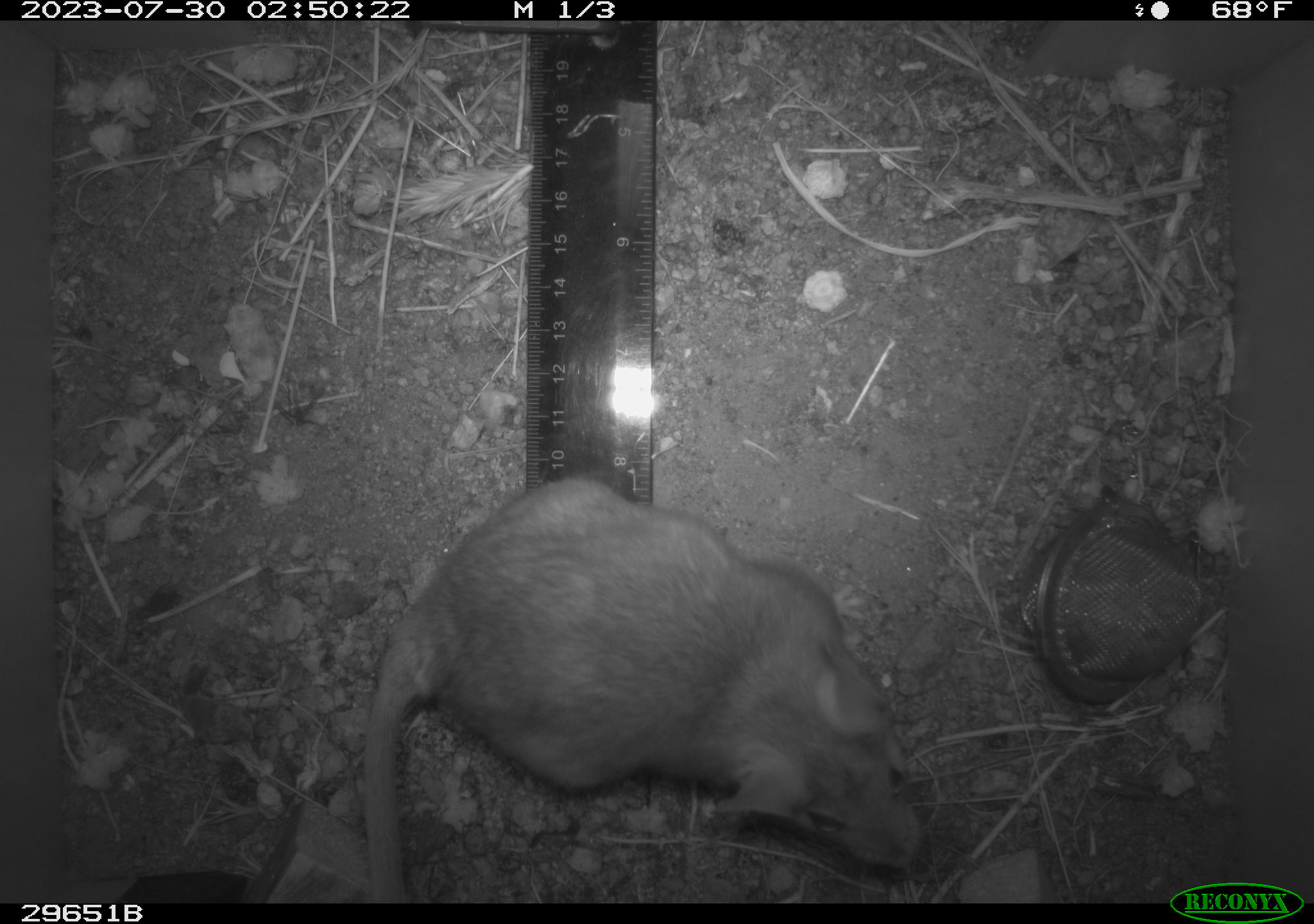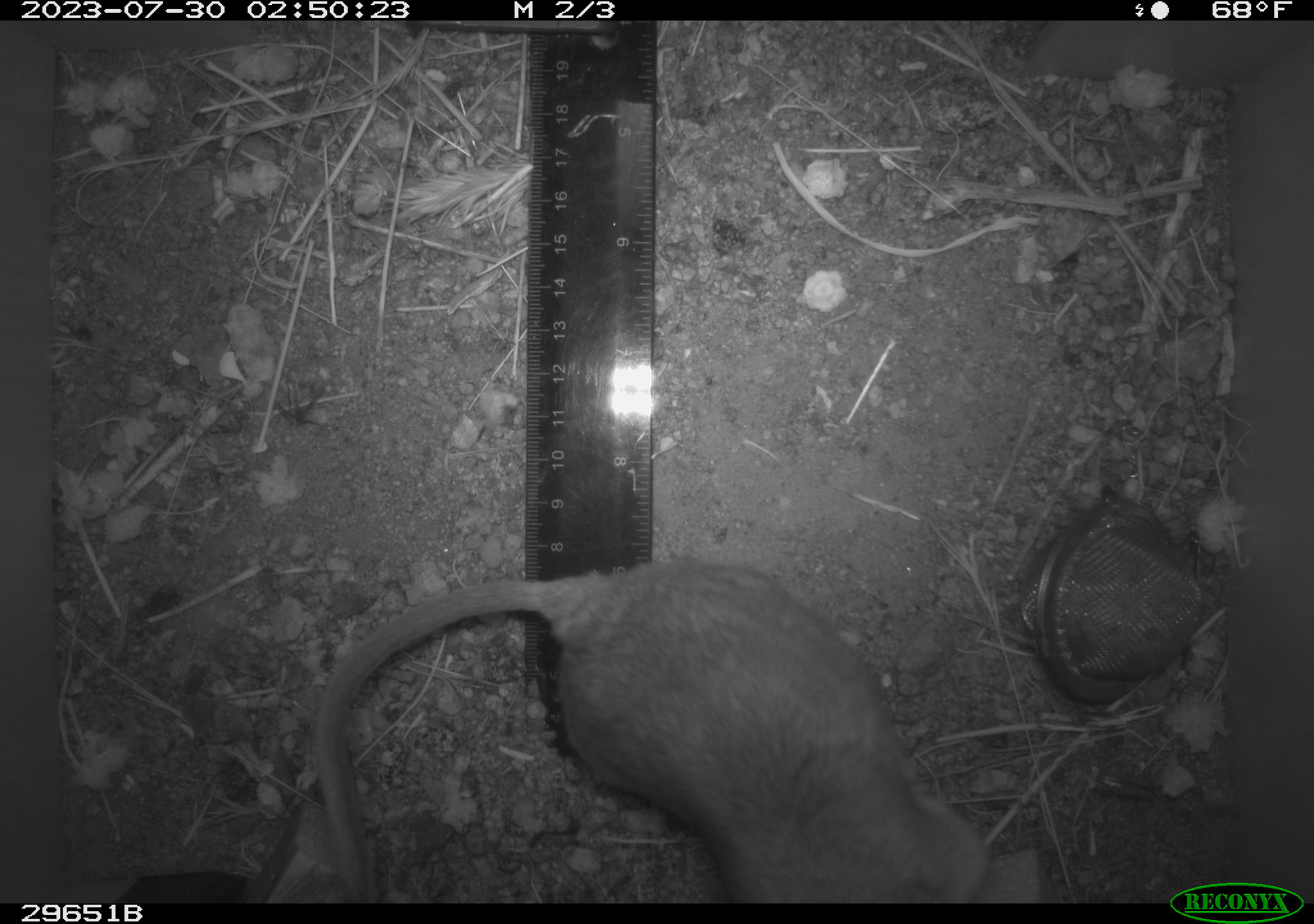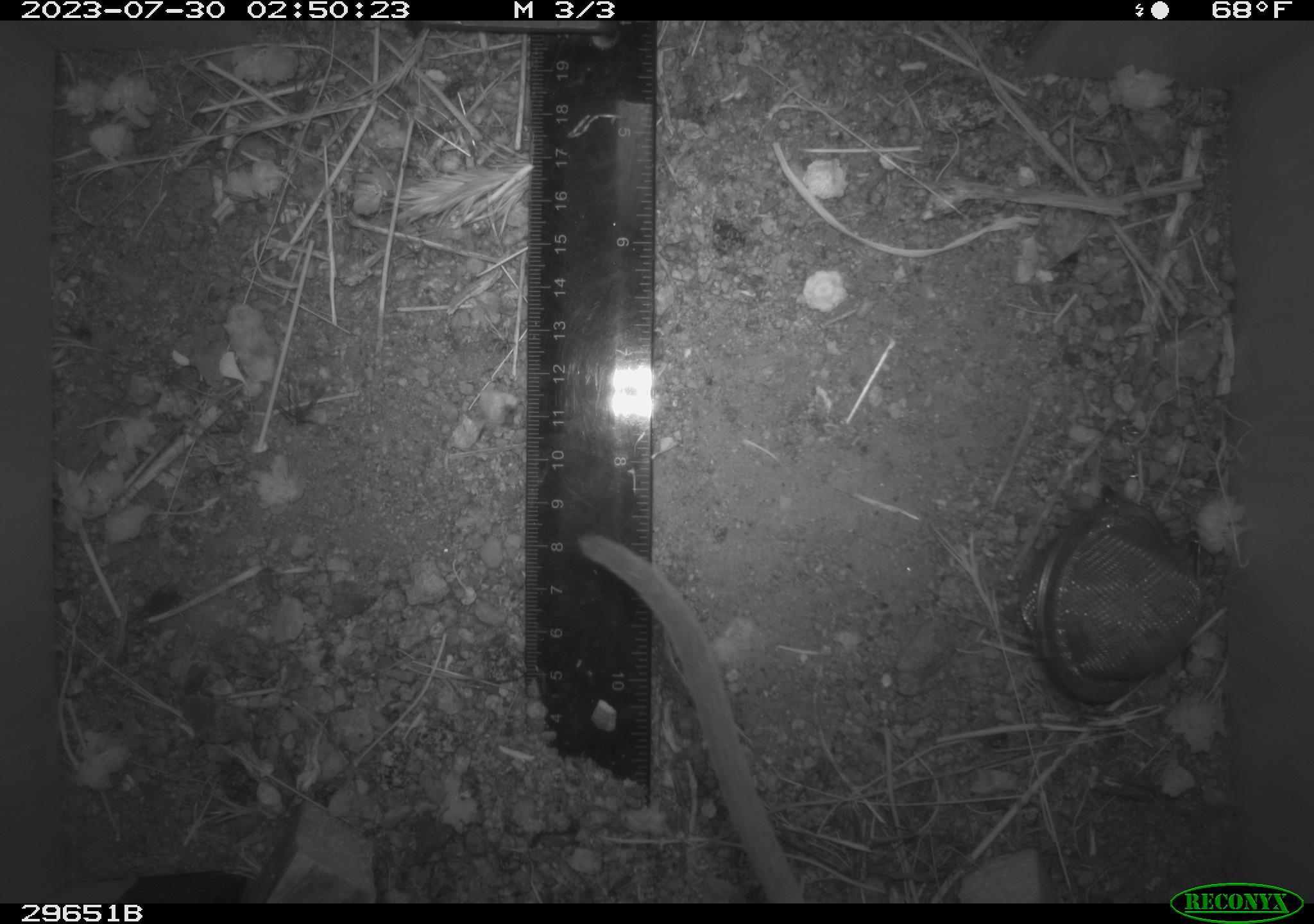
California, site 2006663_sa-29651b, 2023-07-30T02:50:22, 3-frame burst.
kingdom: Animalia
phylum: Chordata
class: Mammalia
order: Rodentia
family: Cricetidae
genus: Neotoma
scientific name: Neotoma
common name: pack rat or woodrat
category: neotoma species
Neotoma species (pack rat or woodrat) (Neotoma).